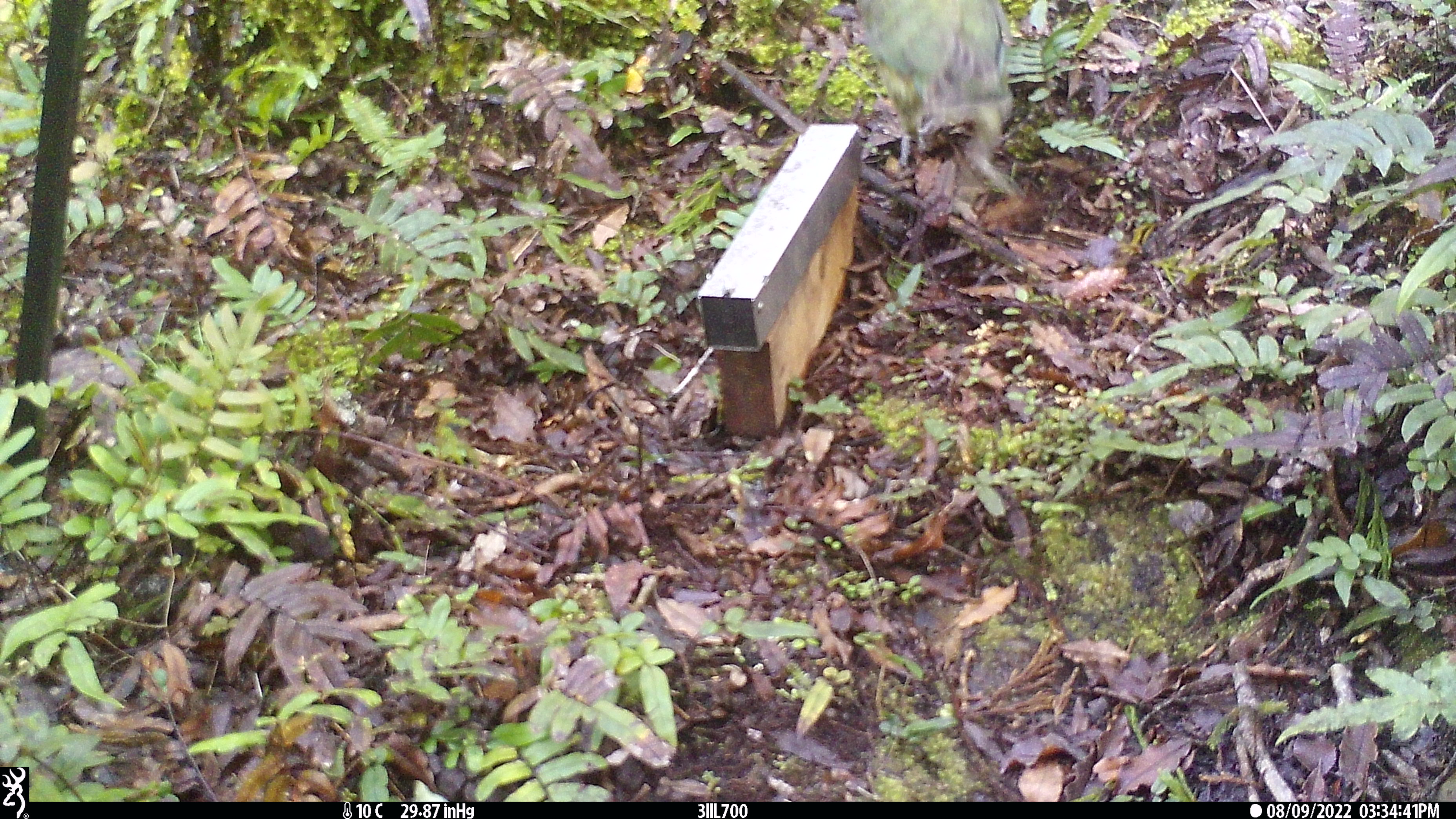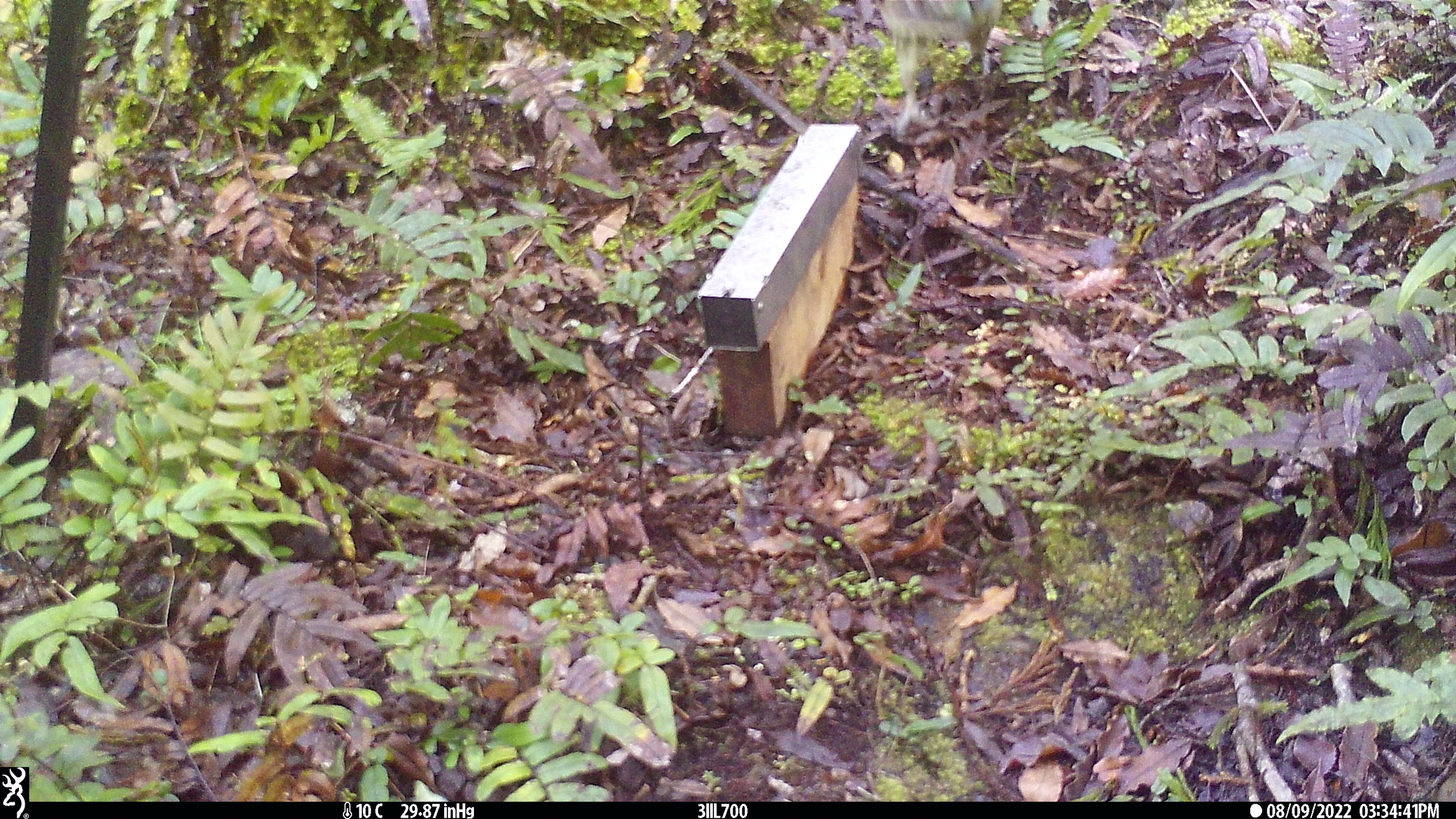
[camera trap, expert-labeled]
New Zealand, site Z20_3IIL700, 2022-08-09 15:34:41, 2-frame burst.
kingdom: Animalia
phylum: Chordata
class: Aves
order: Psittaciformes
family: Strigopidae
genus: Nestor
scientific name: Nestor notabilis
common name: kea